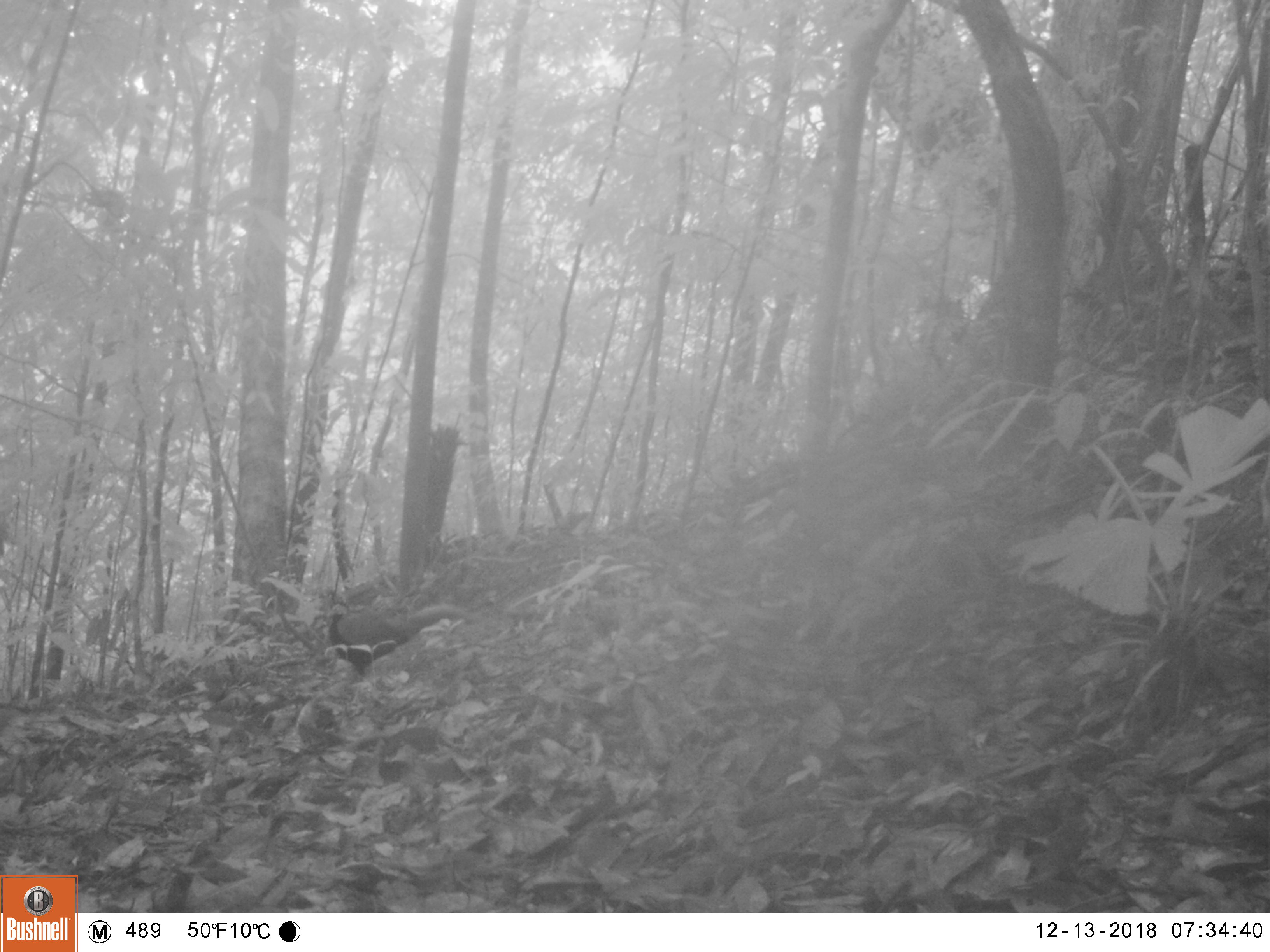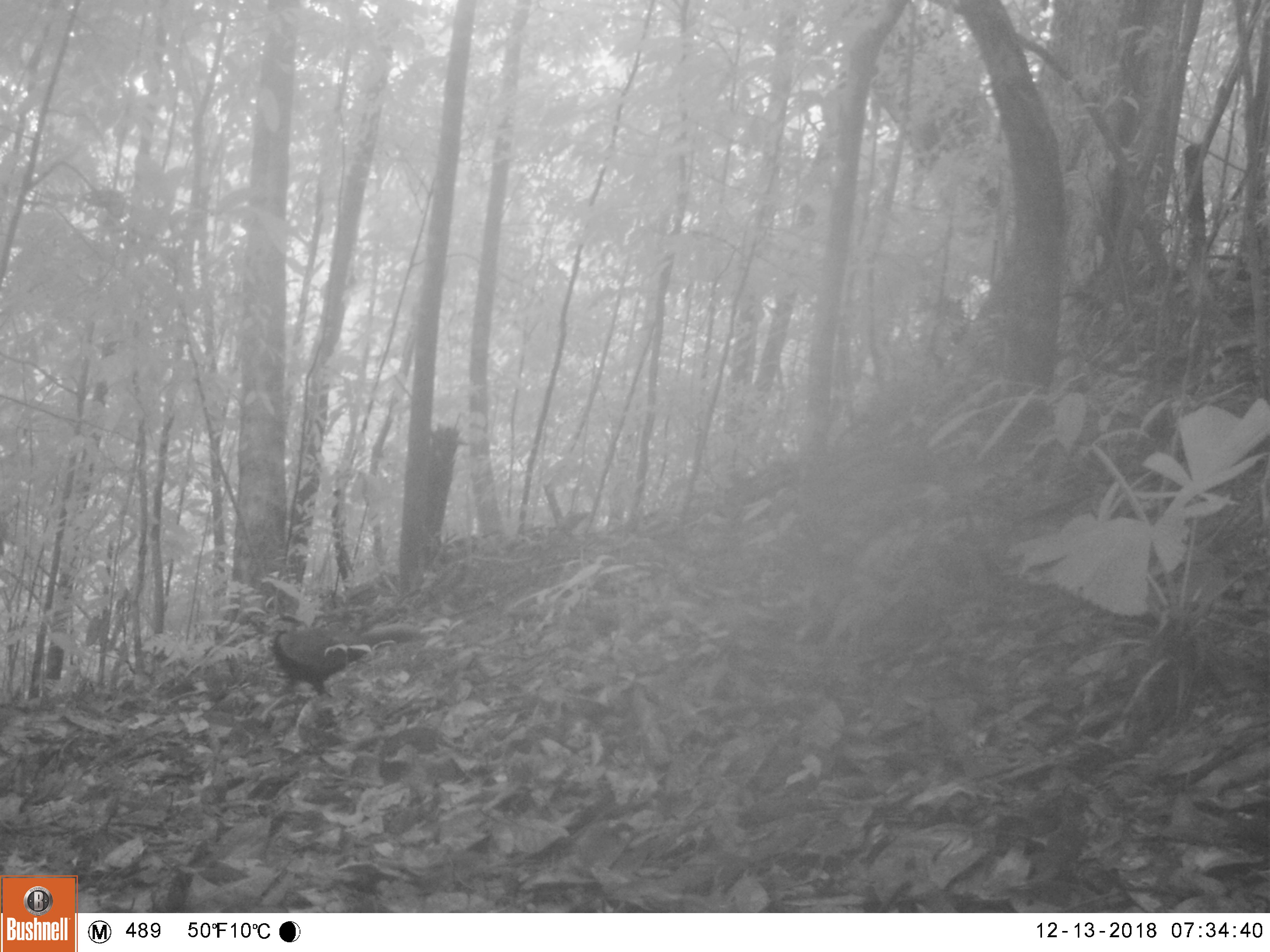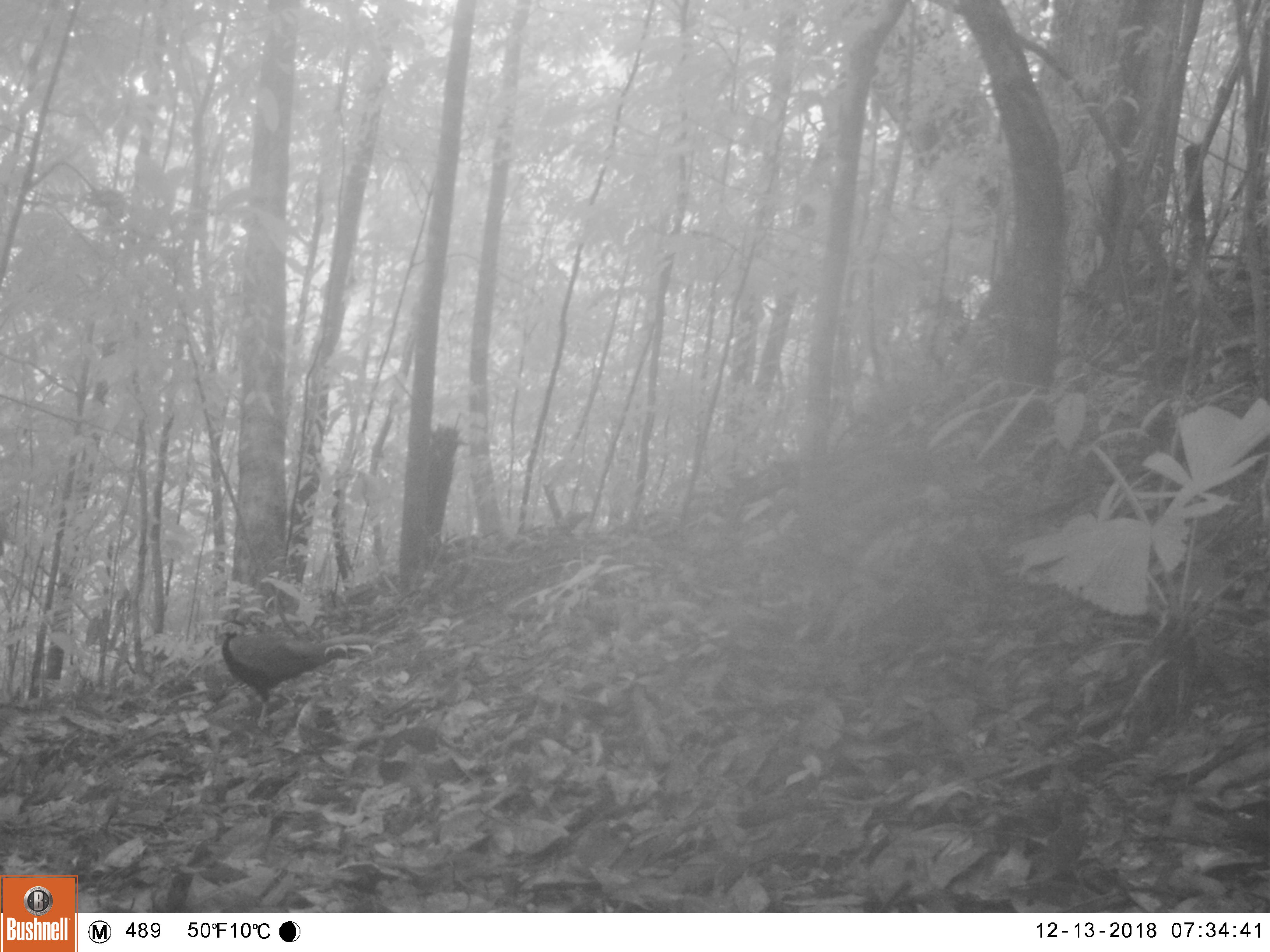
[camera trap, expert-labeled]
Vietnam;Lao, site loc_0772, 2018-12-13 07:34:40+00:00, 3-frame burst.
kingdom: Animalia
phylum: Chordata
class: Aves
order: Galliformes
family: Phasianidae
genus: Lophura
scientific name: Lophura nycthemera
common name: silver pheasant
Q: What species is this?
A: Silver pheasant (Lophura nycthemera).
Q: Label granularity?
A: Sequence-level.